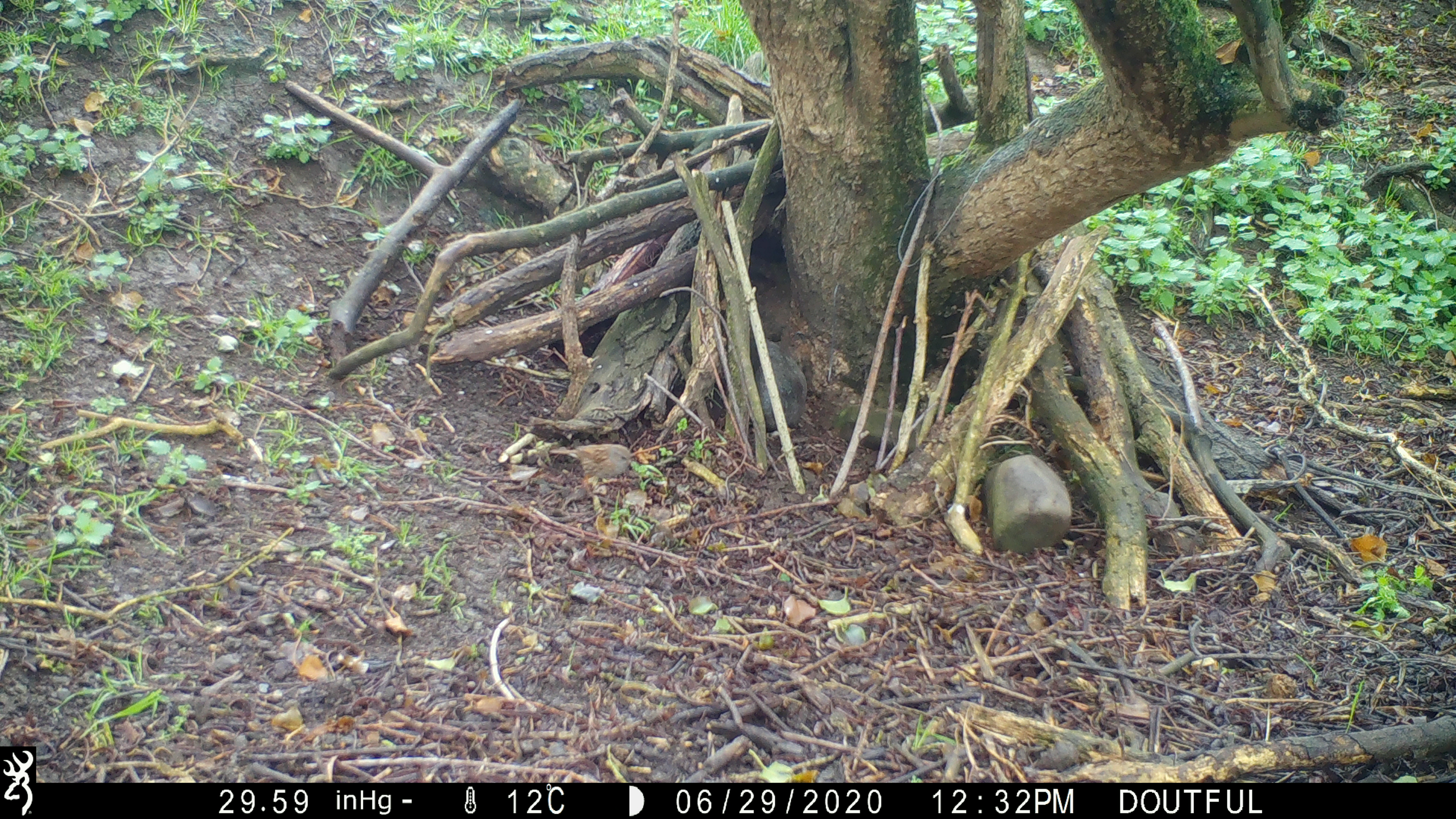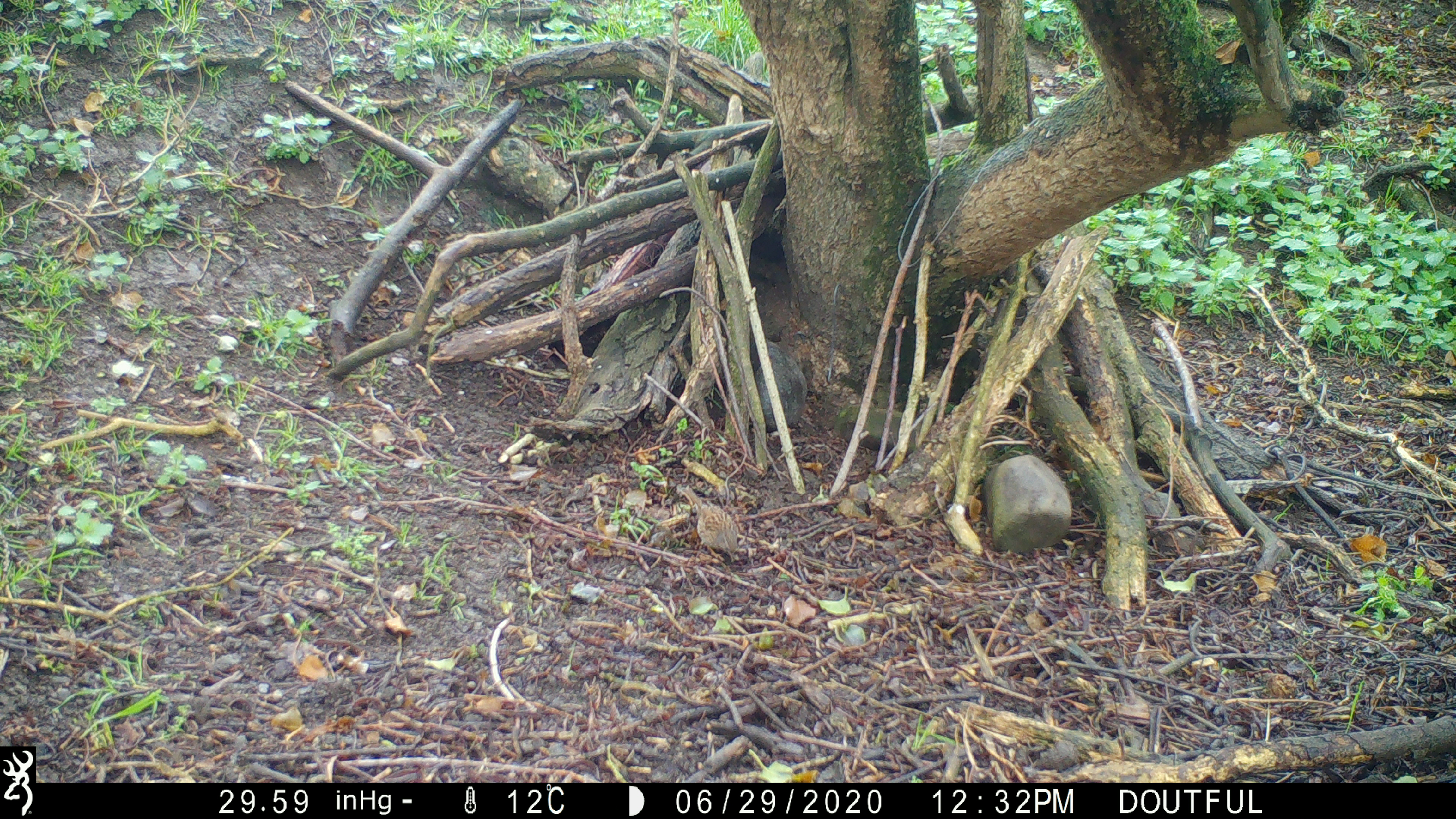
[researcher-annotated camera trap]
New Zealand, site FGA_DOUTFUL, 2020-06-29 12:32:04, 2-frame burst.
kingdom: Animalia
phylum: Chordata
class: Aves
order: Passeriformes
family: Prunellidae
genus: Prunella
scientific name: Prunella modularis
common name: dunnock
Dunnock (Prunella modularis).